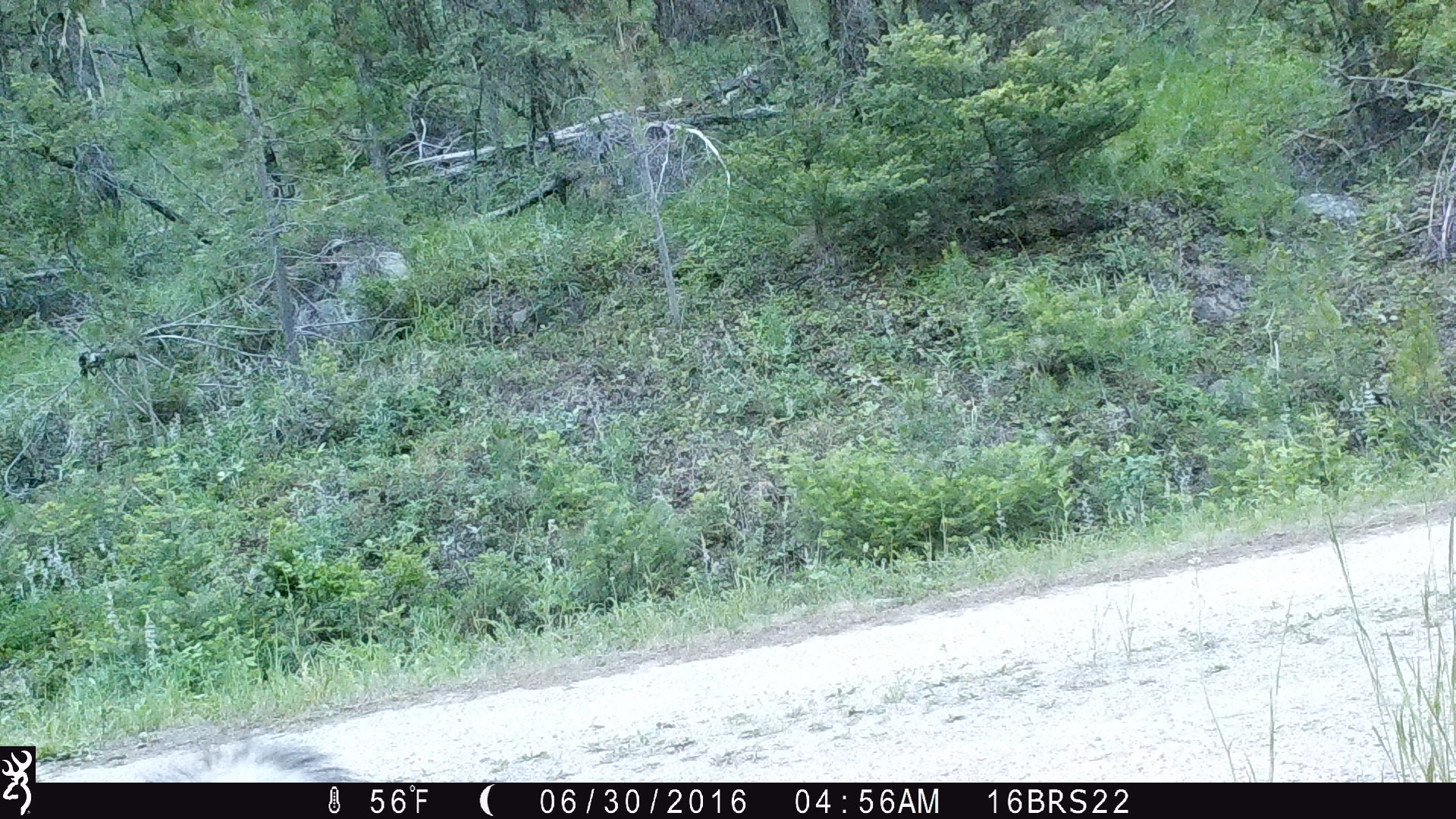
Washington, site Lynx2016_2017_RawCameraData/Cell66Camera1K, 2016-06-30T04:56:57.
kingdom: Animalia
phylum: Chordata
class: Mammalia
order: Carnivora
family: Mephitidae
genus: Mephitis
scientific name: Mephitis mephitis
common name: striped skunk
Mephitis mephitis (striped skunk). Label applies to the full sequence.